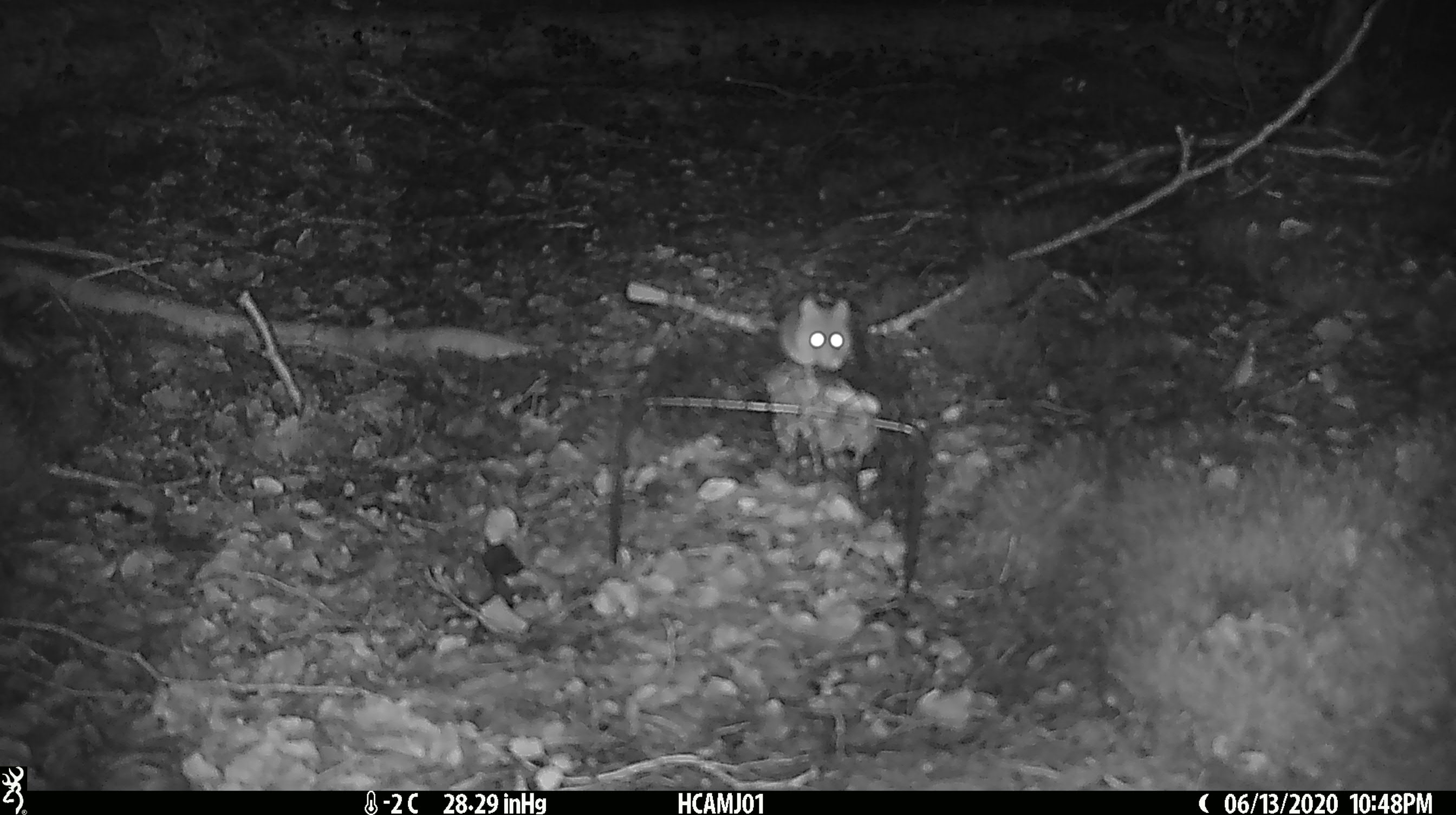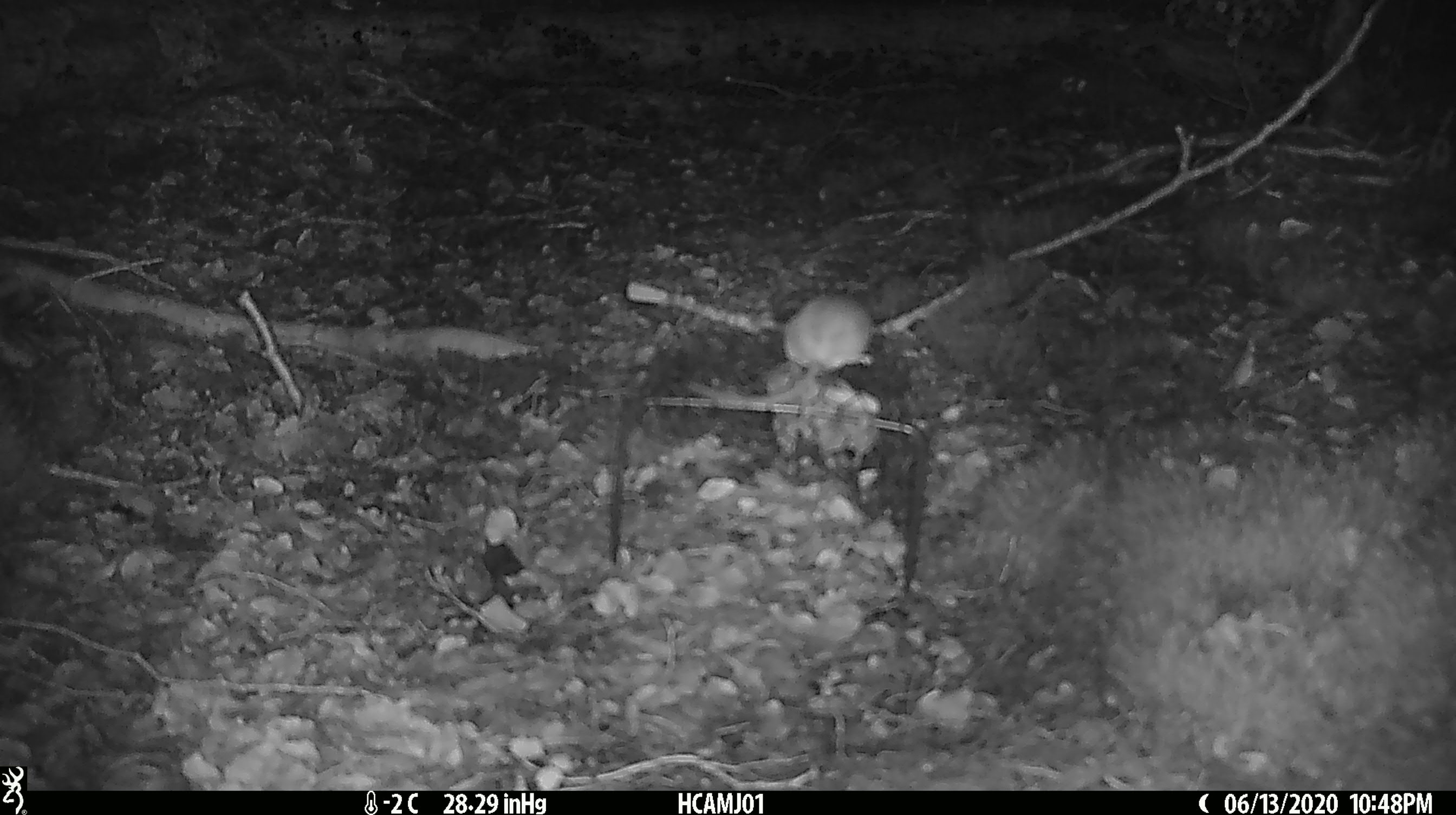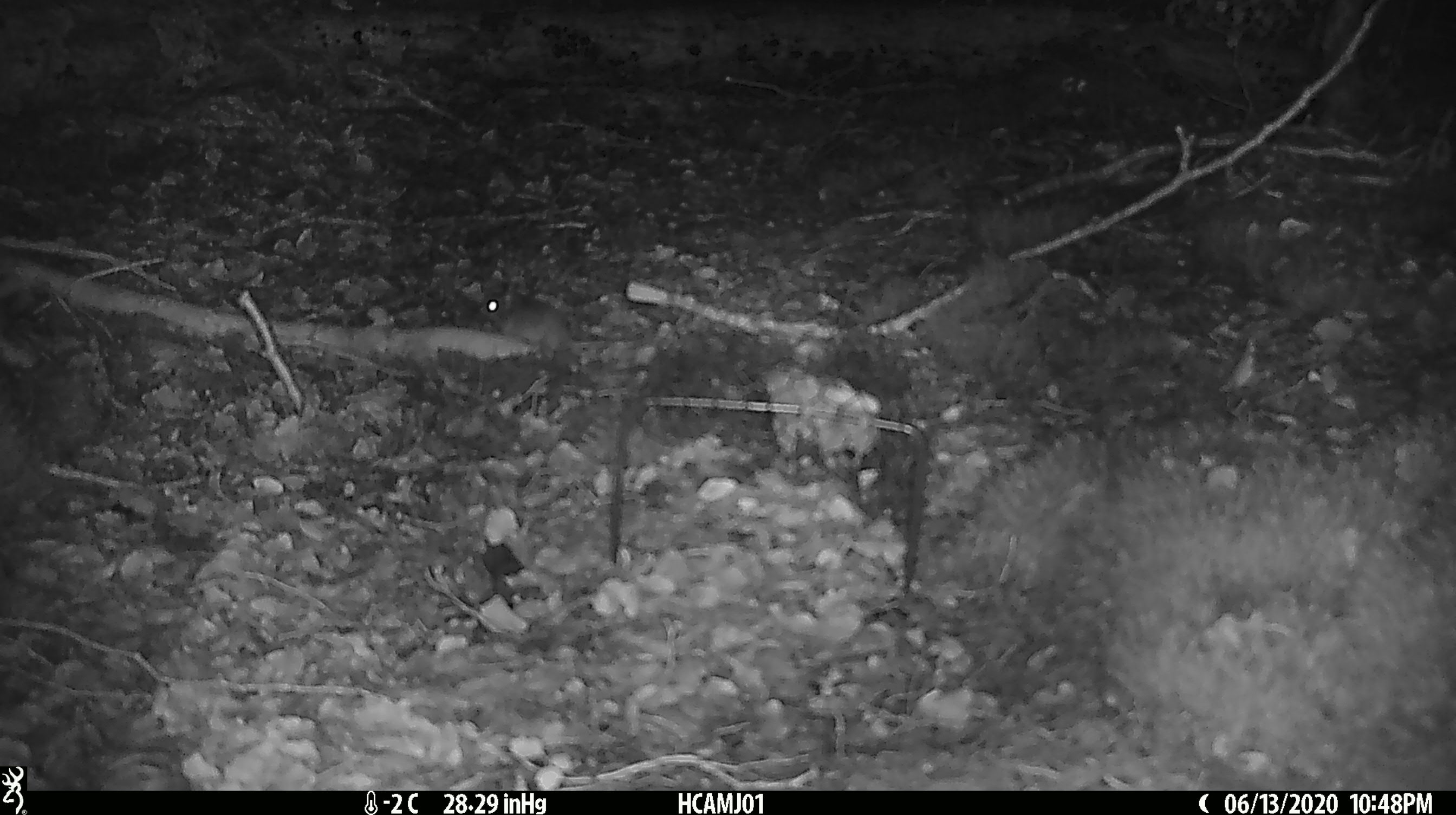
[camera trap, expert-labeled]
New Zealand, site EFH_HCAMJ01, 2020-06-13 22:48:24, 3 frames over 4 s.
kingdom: Animalia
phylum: Chordata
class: Mammalia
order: Rodentia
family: Muridae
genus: Mus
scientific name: Mus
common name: mouse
Mouse (Mus).